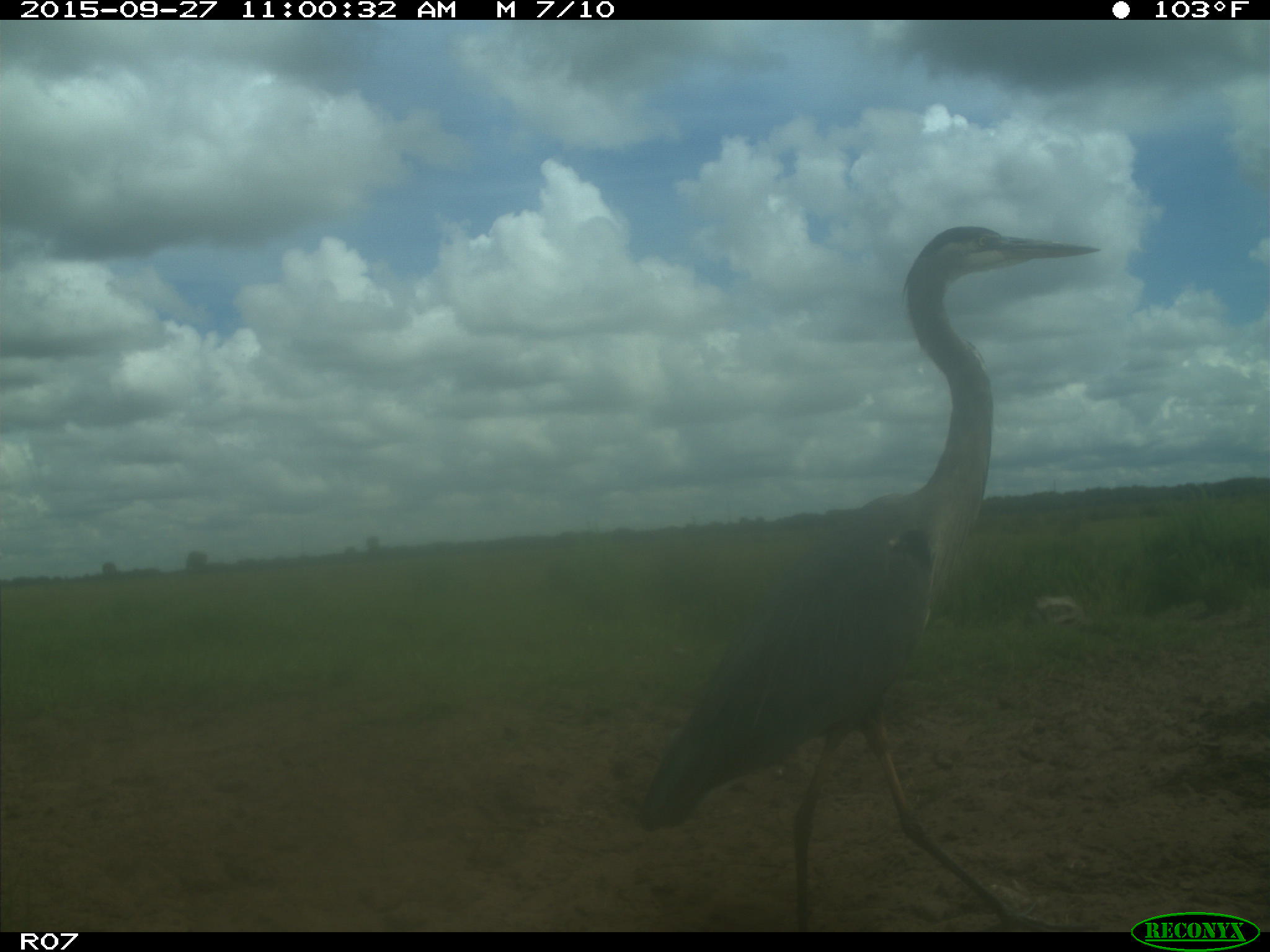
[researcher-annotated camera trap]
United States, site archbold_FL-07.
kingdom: Animalia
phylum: Chordata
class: Aves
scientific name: Aves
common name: birds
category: unidentified bird